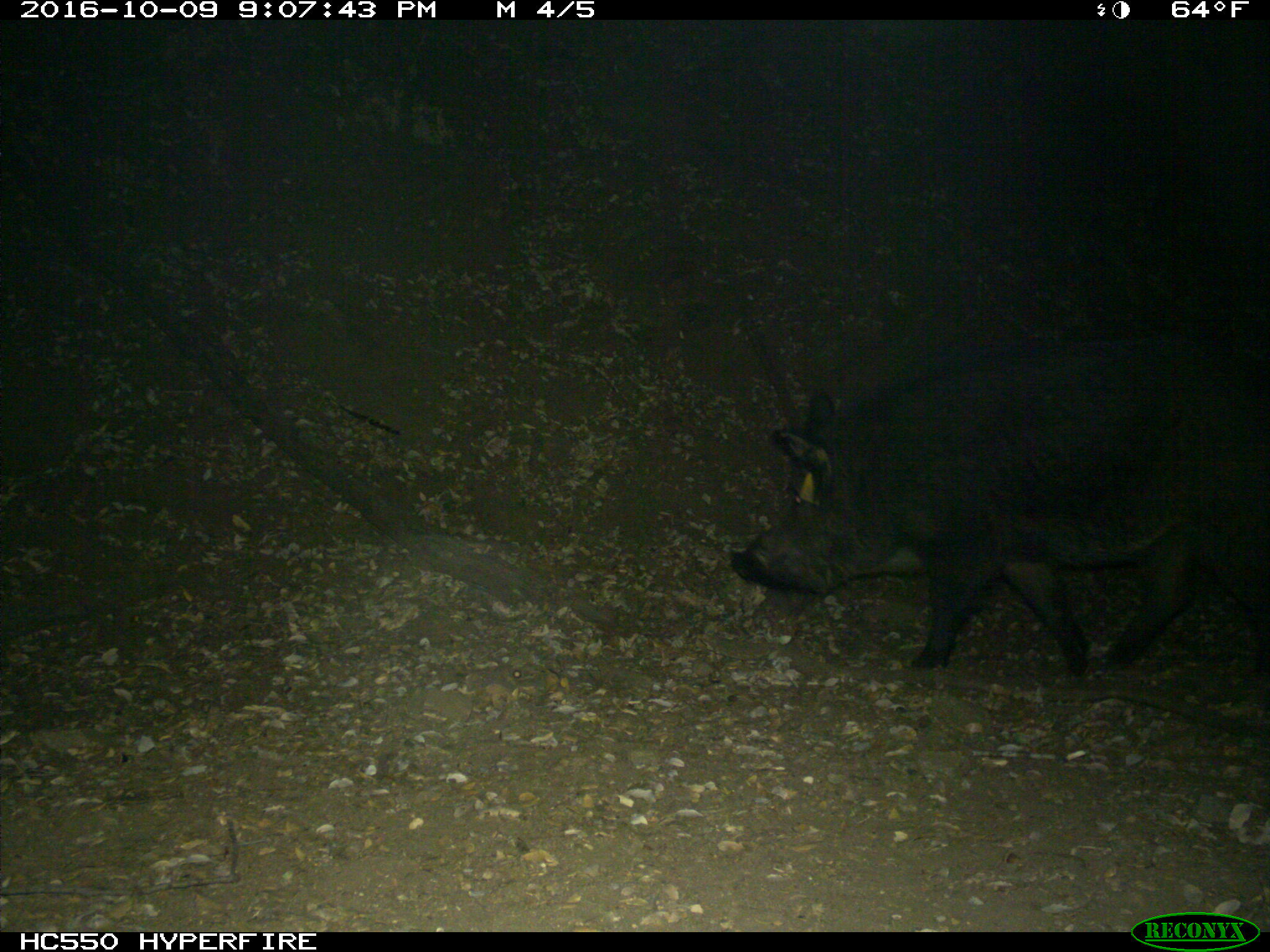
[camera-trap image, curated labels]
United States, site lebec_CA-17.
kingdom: Animalia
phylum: Chordata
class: Mammalia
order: Artiodactyla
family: Suidae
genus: Sus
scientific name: Sus scrofa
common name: wild boar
Sus scrofa (wild boar).